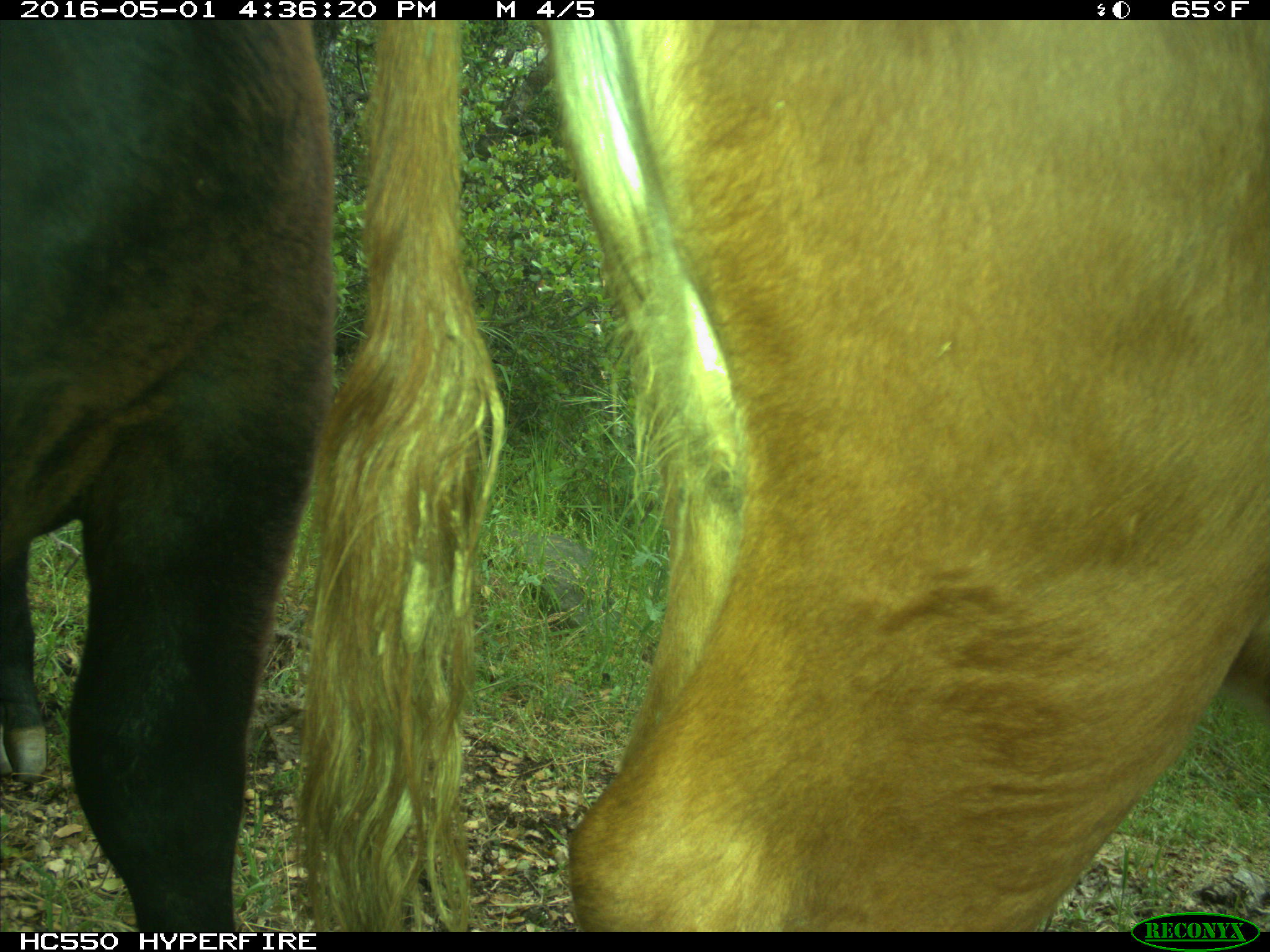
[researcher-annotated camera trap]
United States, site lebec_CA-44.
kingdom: Animalia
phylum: Chordata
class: Mammalia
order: Artiodactyla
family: Bovidae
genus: Bos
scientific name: Bos taurus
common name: domestic cow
Bos taurus (domestic cow).